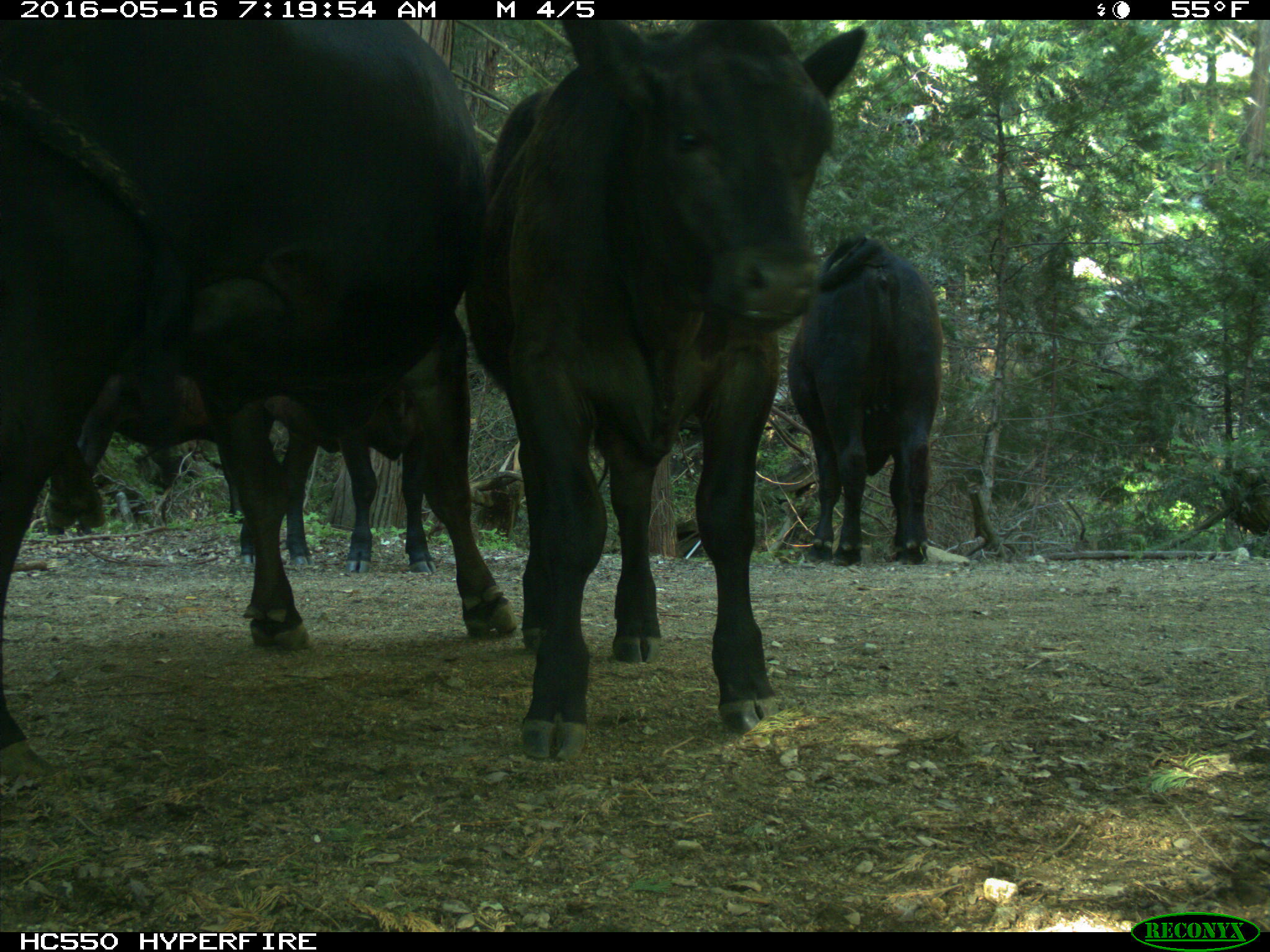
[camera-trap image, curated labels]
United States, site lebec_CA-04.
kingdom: Animalia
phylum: Chordata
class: Mammalia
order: Artiodactyla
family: Bovidae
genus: Bos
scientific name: Bos taurus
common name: domestic cow